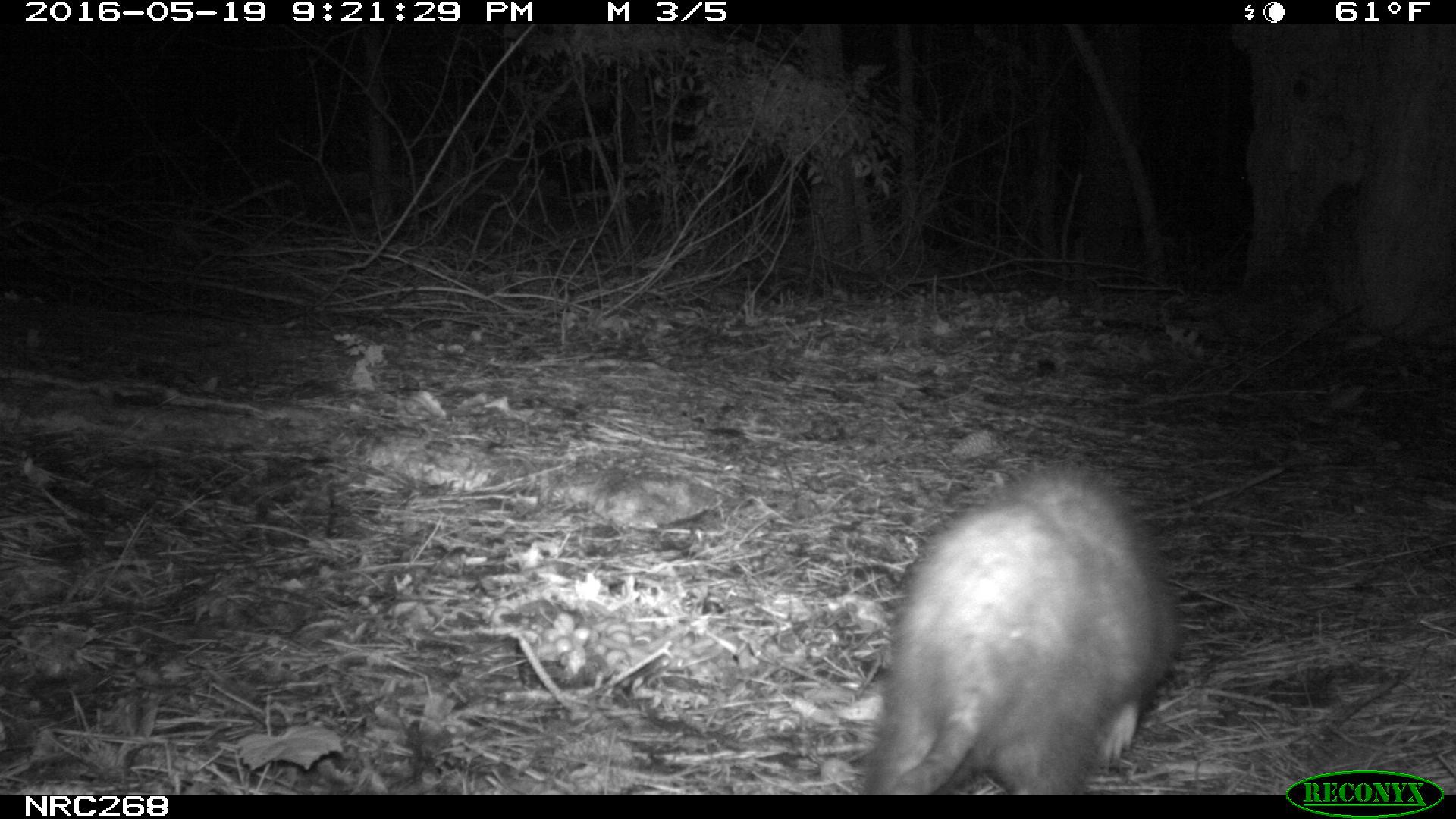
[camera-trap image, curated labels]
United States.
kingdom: Animalia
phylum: Chordata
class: Mammalia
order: Didelphimorphia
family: Didelphidae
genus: Didelphis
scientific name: Didelphis virginiana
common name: virginia opossum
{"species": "Virginia Opossum (Didelphis virginiana)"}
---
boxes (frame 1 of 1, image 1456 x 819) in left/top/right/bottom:
Virginia Opossum: 847/458/1187/796